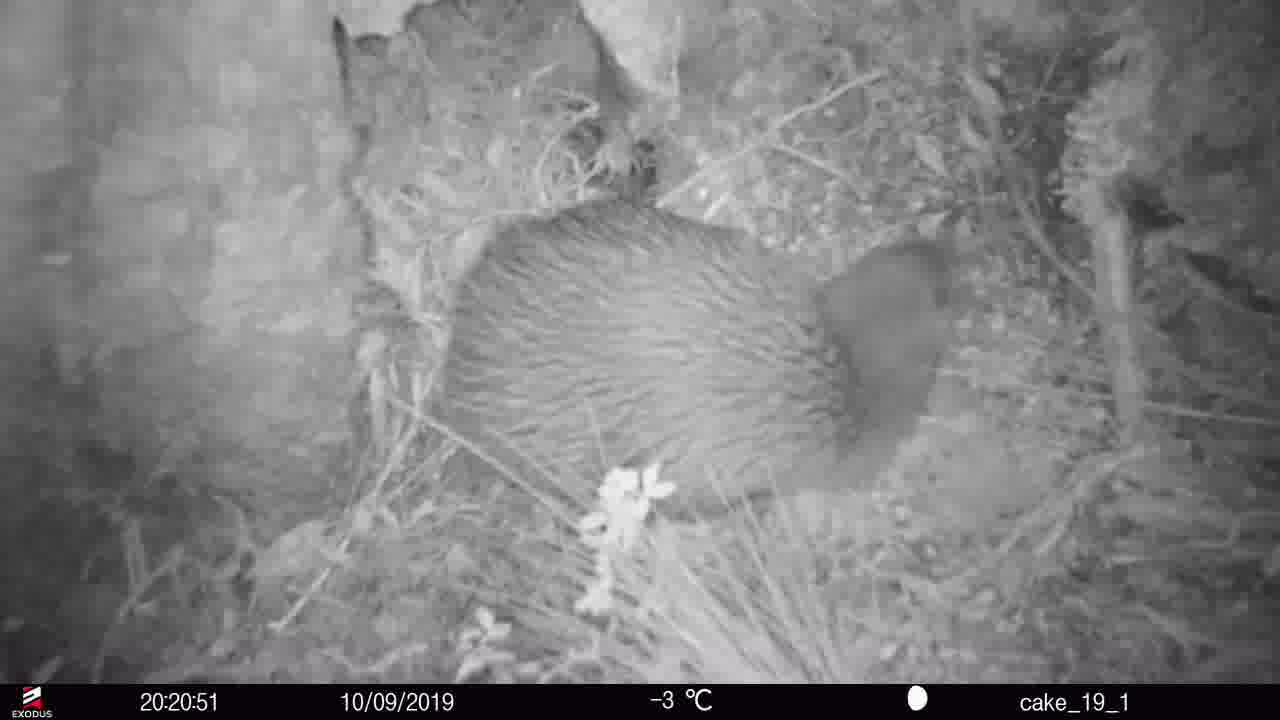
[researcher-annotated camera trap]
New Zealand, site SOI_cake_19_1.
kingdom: Animalia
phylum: Chordata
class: Aves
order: Apterygiformes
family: Apterygidae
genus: Apteryx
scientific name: Apteryx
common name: kiwi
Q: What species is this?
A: Kiwi (Apteryx).